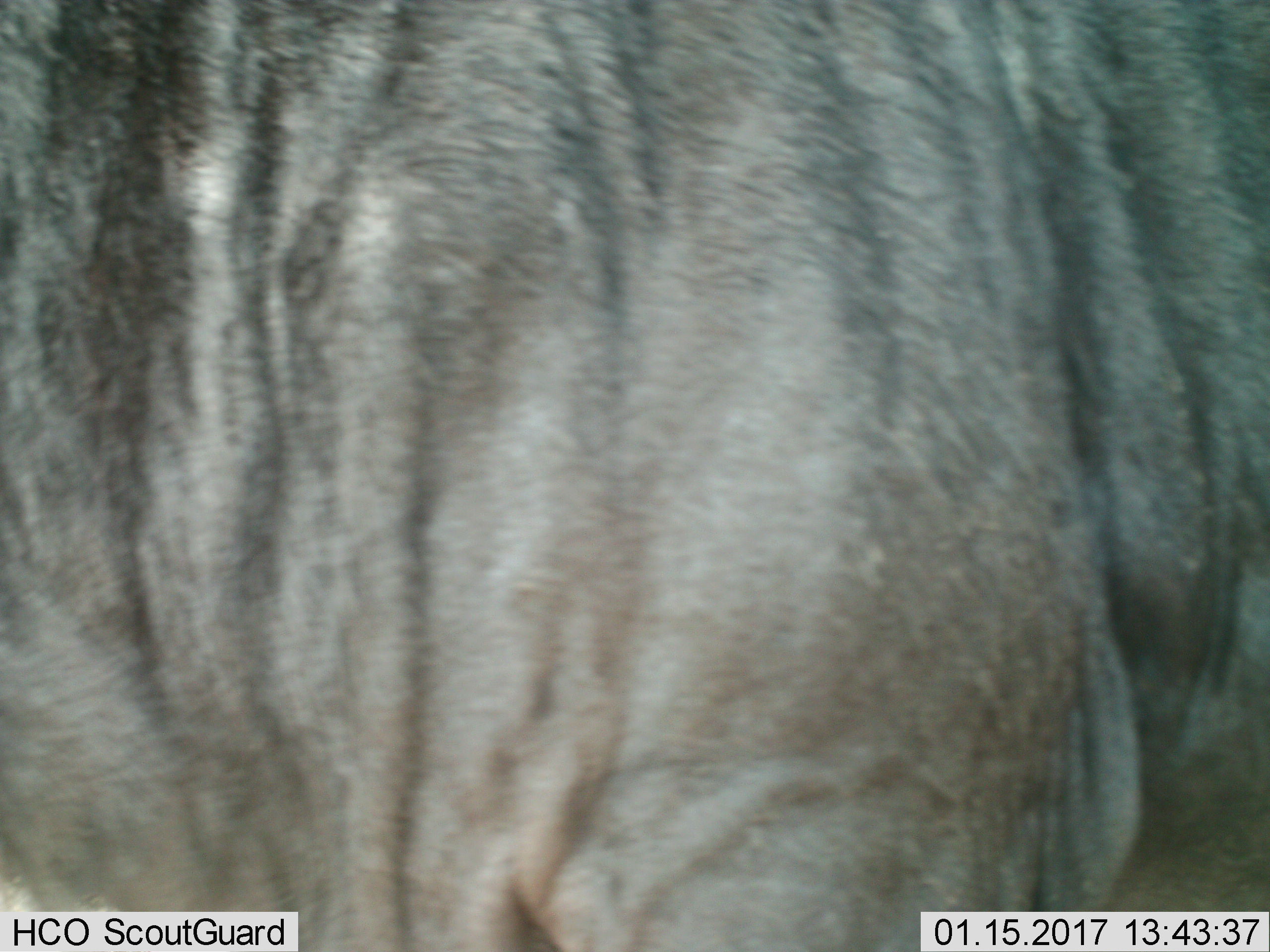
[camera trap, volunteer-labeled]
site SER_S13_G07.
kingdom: Animalia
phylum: Chordata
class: Mammalia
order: Artiodactyla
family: Bovidae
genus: Connochaetes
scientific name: Connochaetes taurinus taurinus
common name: blue wildebeest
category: wildebeestblue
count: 1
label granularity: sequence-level